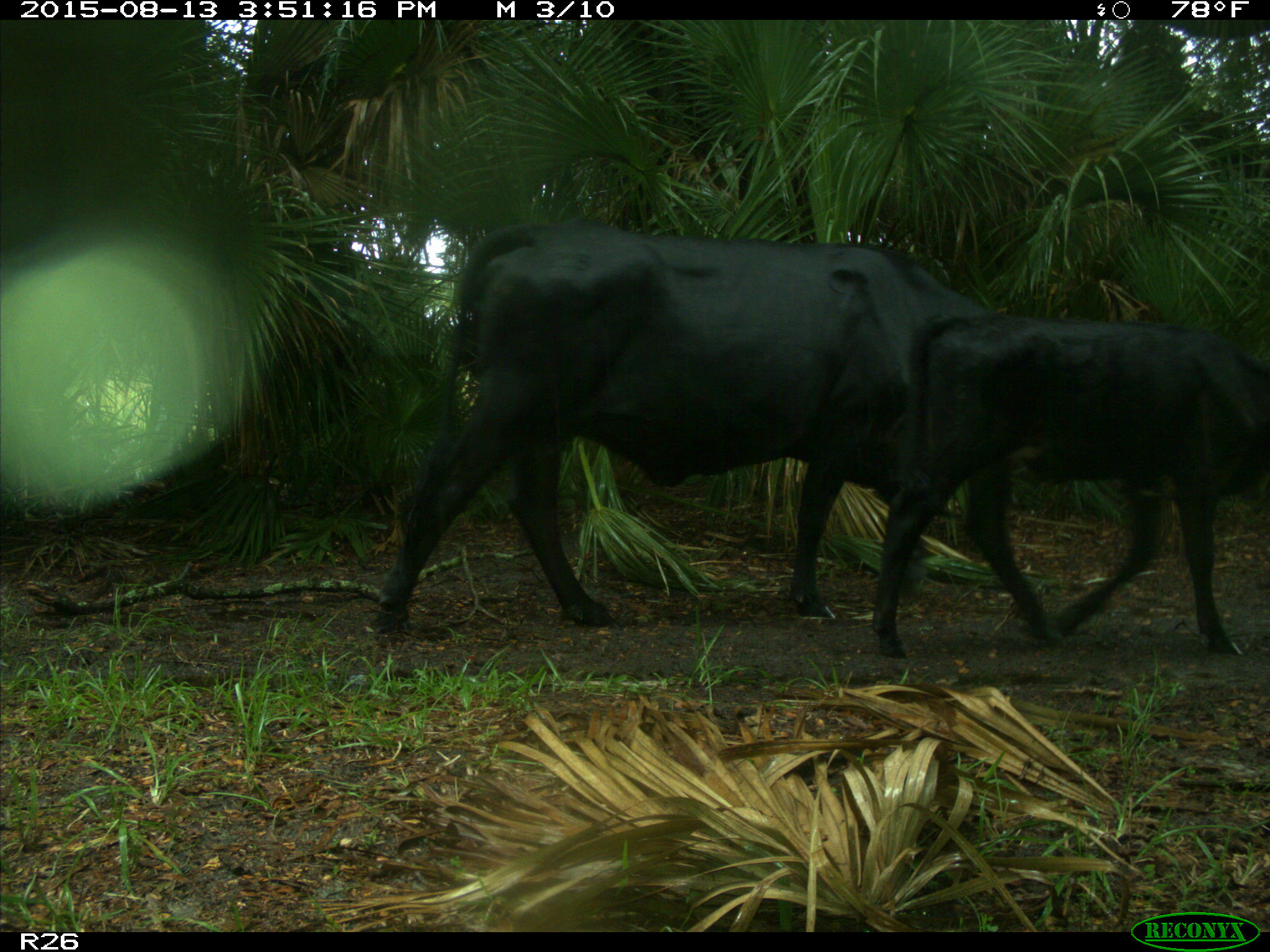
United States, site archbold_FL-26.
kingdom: Animalia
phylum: Chordata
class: Mammalia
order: Artiodactyla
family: Bovidae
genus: Bos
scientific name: Bos taurus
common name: domestic cow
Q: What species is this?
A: Bos taurus (domestic cow).